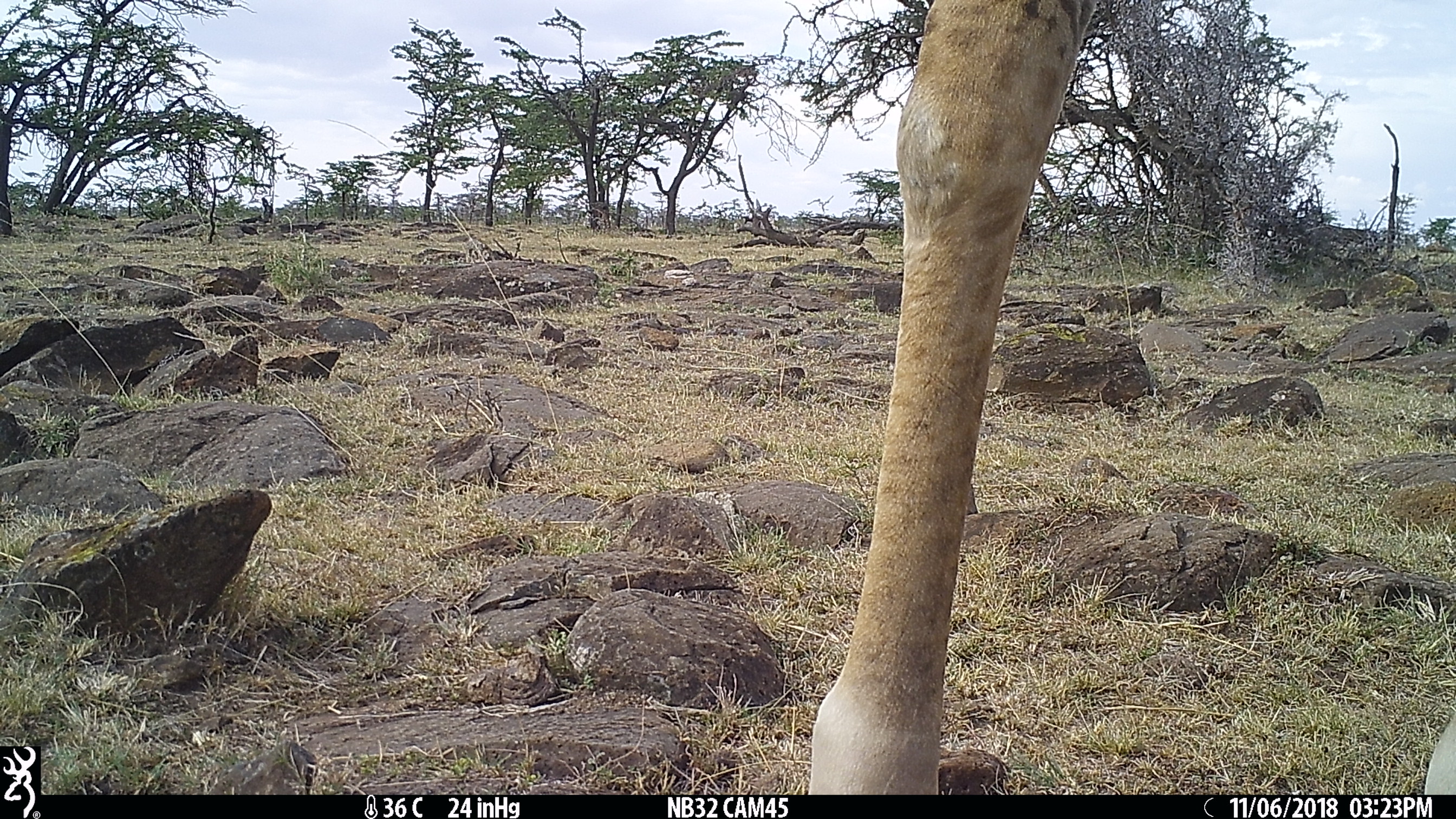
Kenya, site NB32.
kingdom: Animalia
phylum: Chordata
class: Mammalia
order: Artiodactyla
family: Giraffidae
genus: Giraffa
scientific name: Giraffa camelopardalis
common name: northern giraffe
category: giraffe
Giraffe (northern giraffe) (Giraffa camelopardalis).